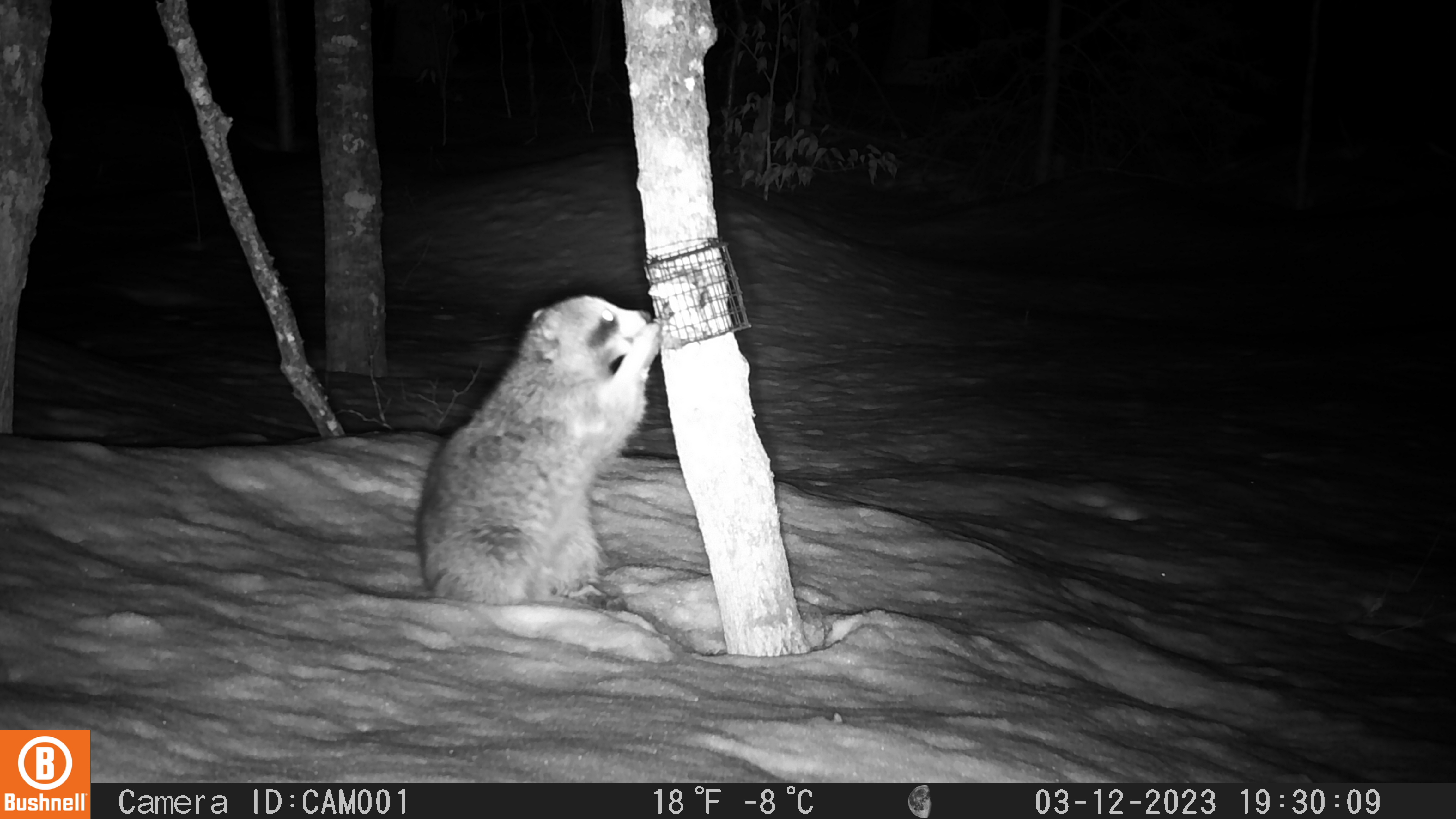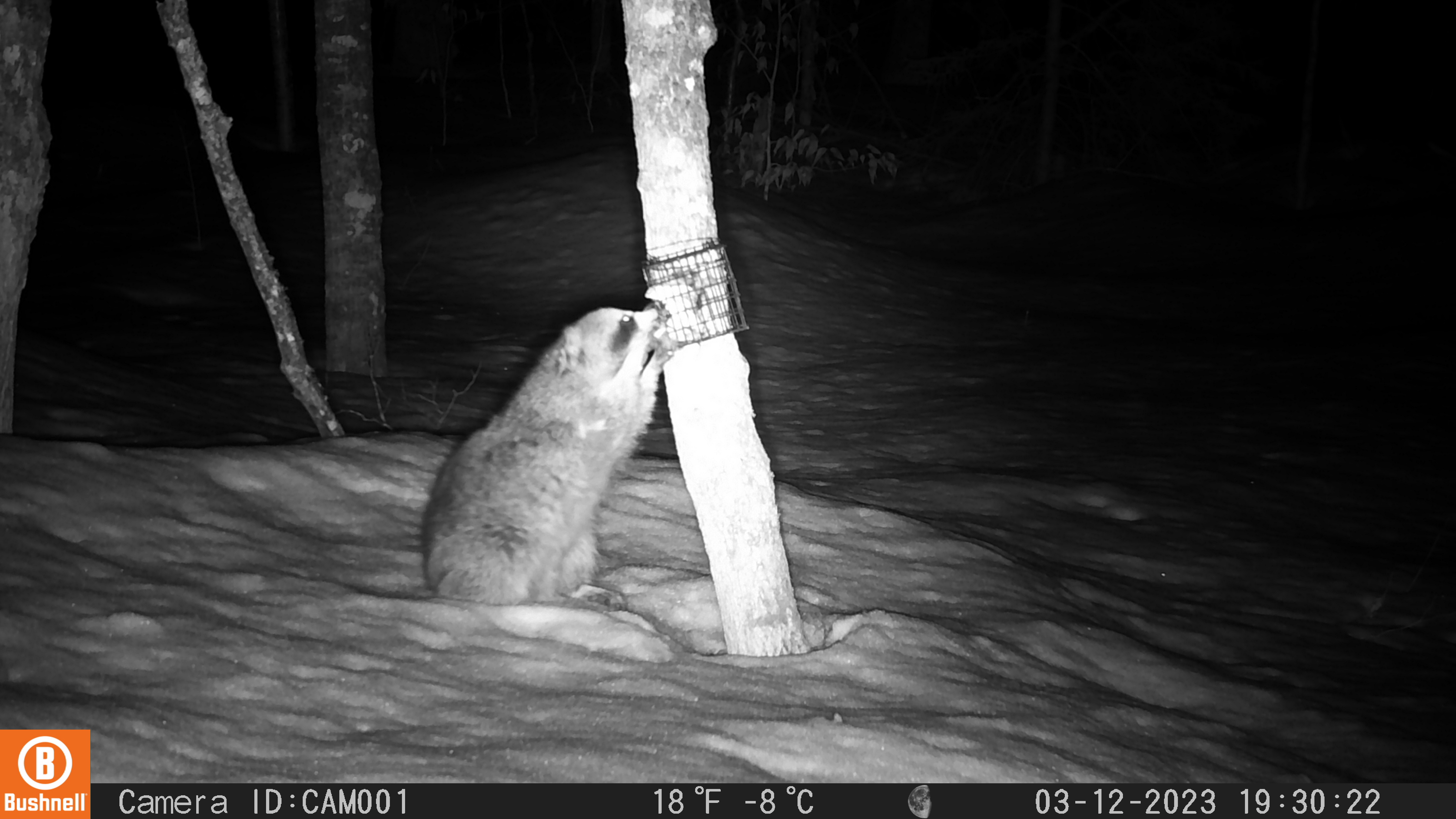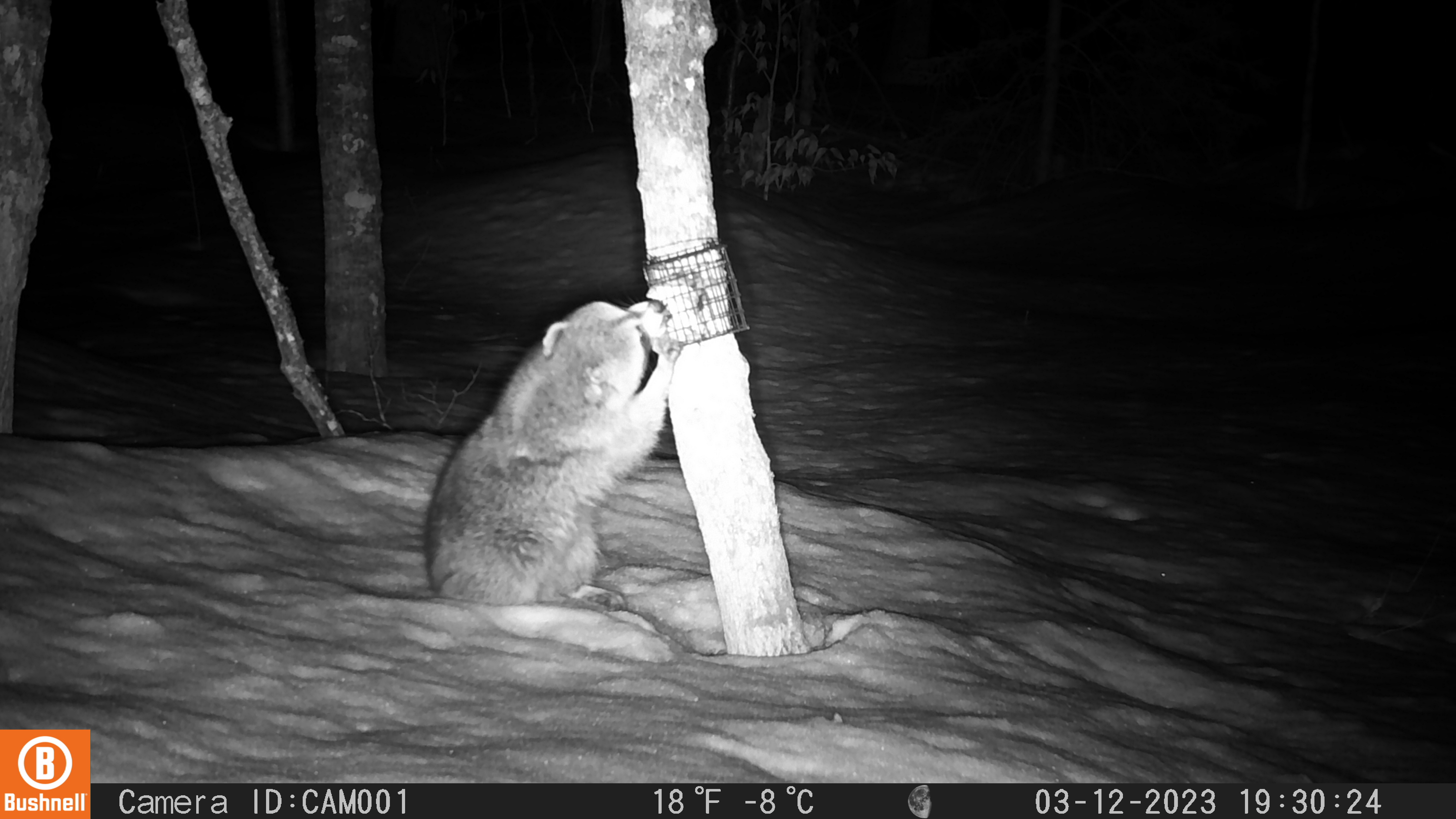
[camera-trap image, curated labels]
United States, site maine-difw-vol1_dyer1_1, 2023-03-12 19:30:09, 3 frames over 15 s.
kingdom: Animalia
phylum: Chordata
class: Mammalia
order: Carnivora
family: Procyonidae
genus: Procyon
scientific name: Procyon lotor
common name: raccoon